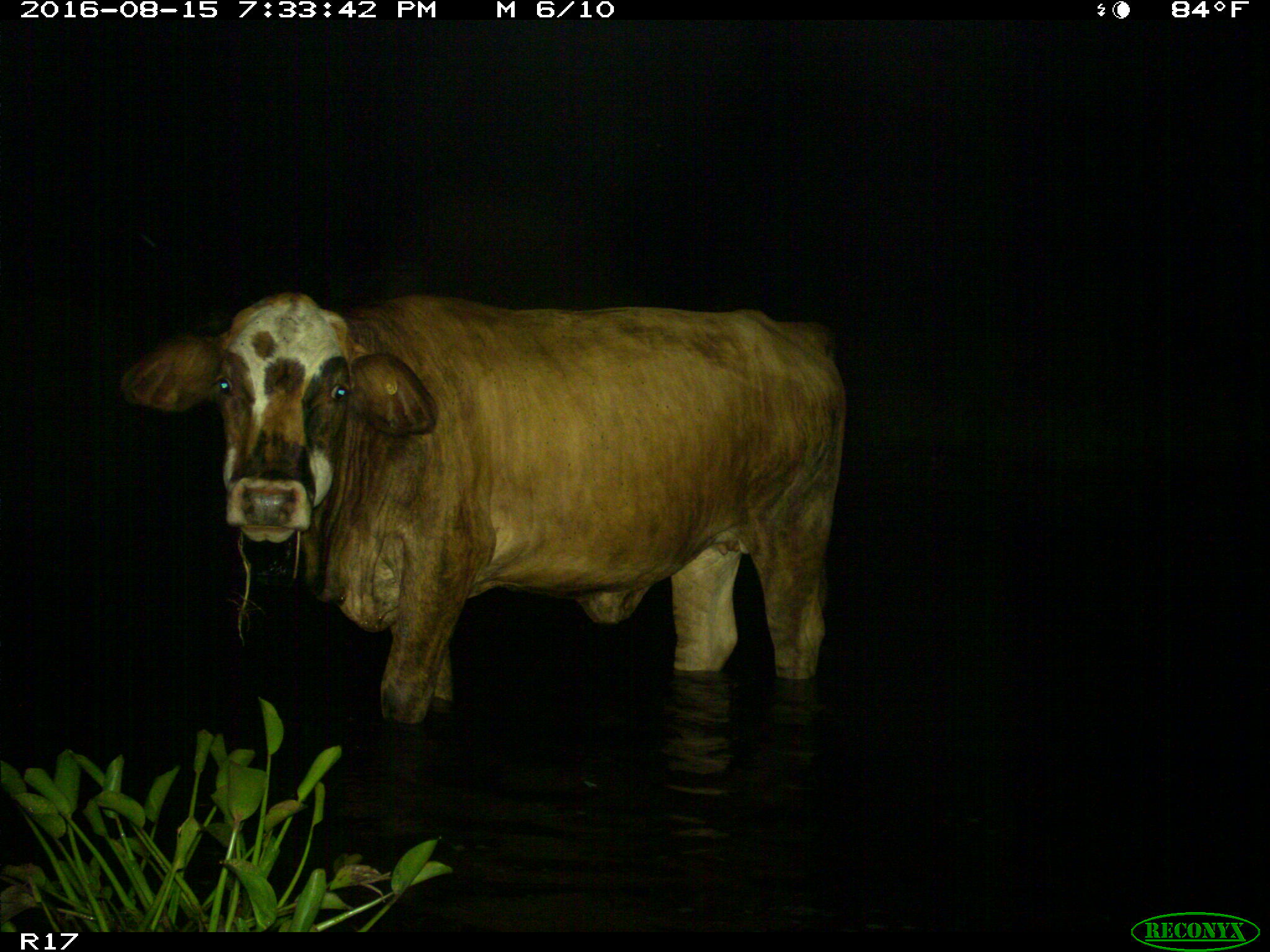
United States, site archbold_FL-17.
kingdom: Animalia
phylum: Chordata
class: Mammalia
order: Artiodactyla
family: Bovidae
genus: Bos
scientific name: Bos taurus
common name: domestic cow